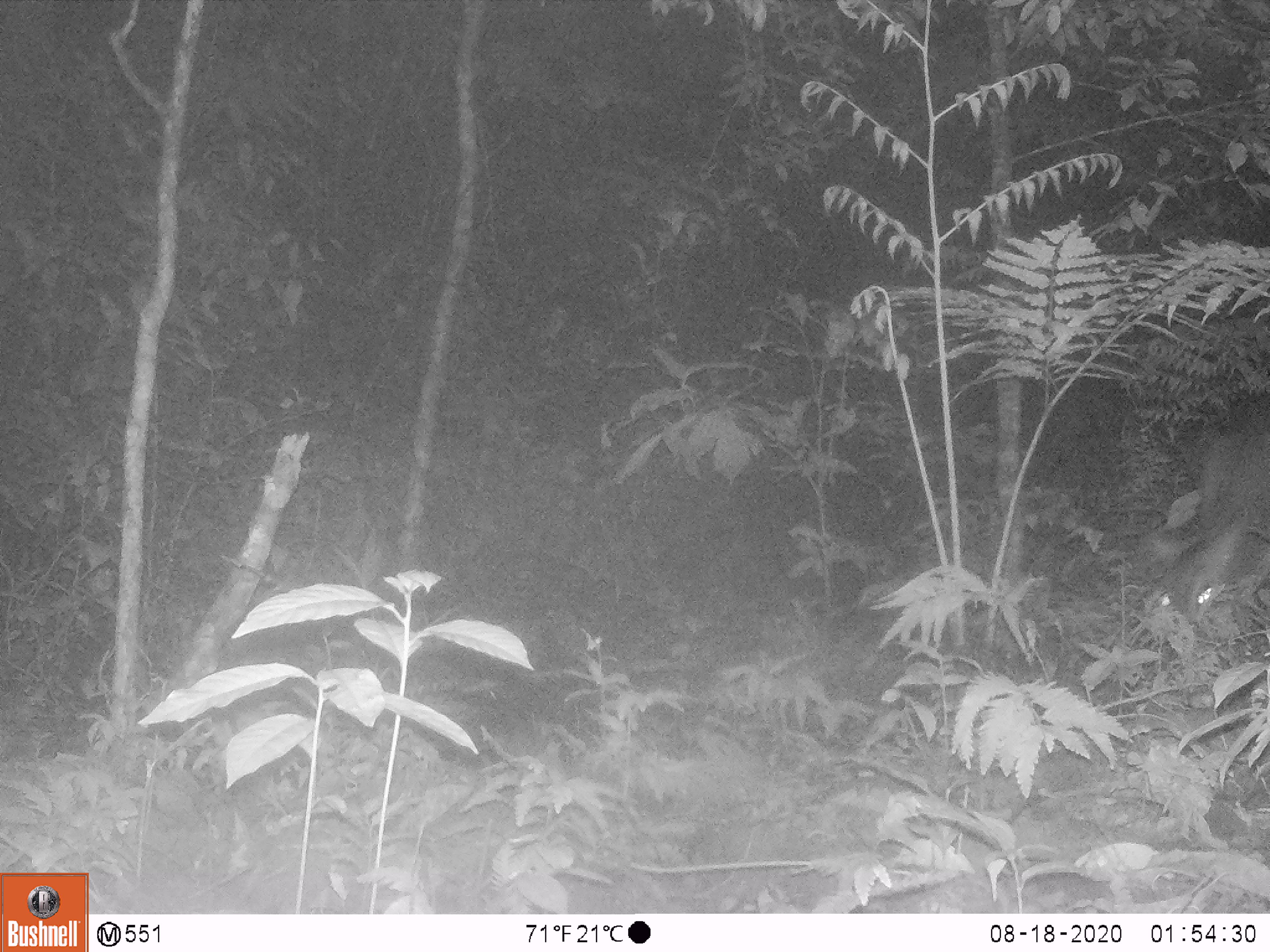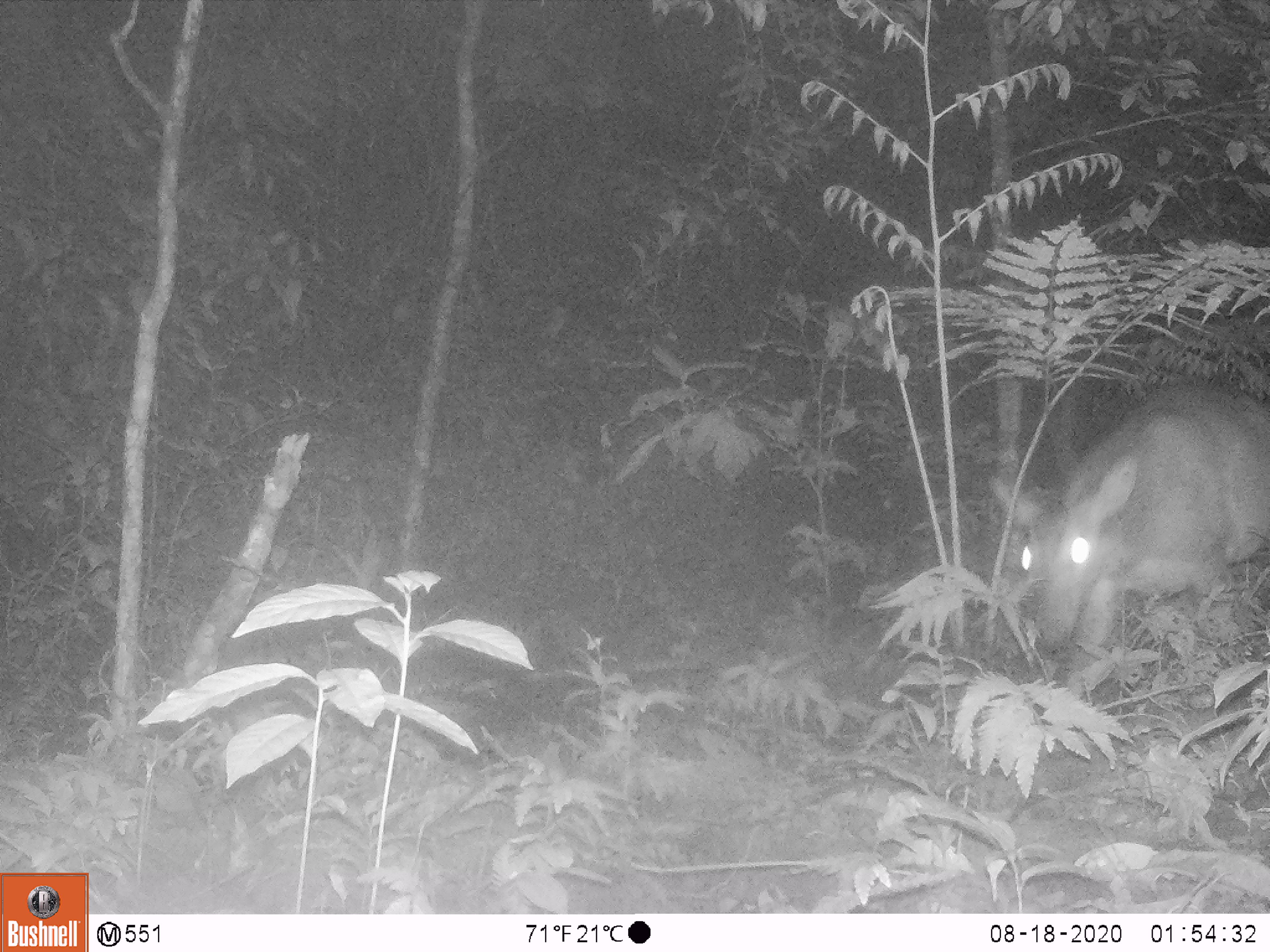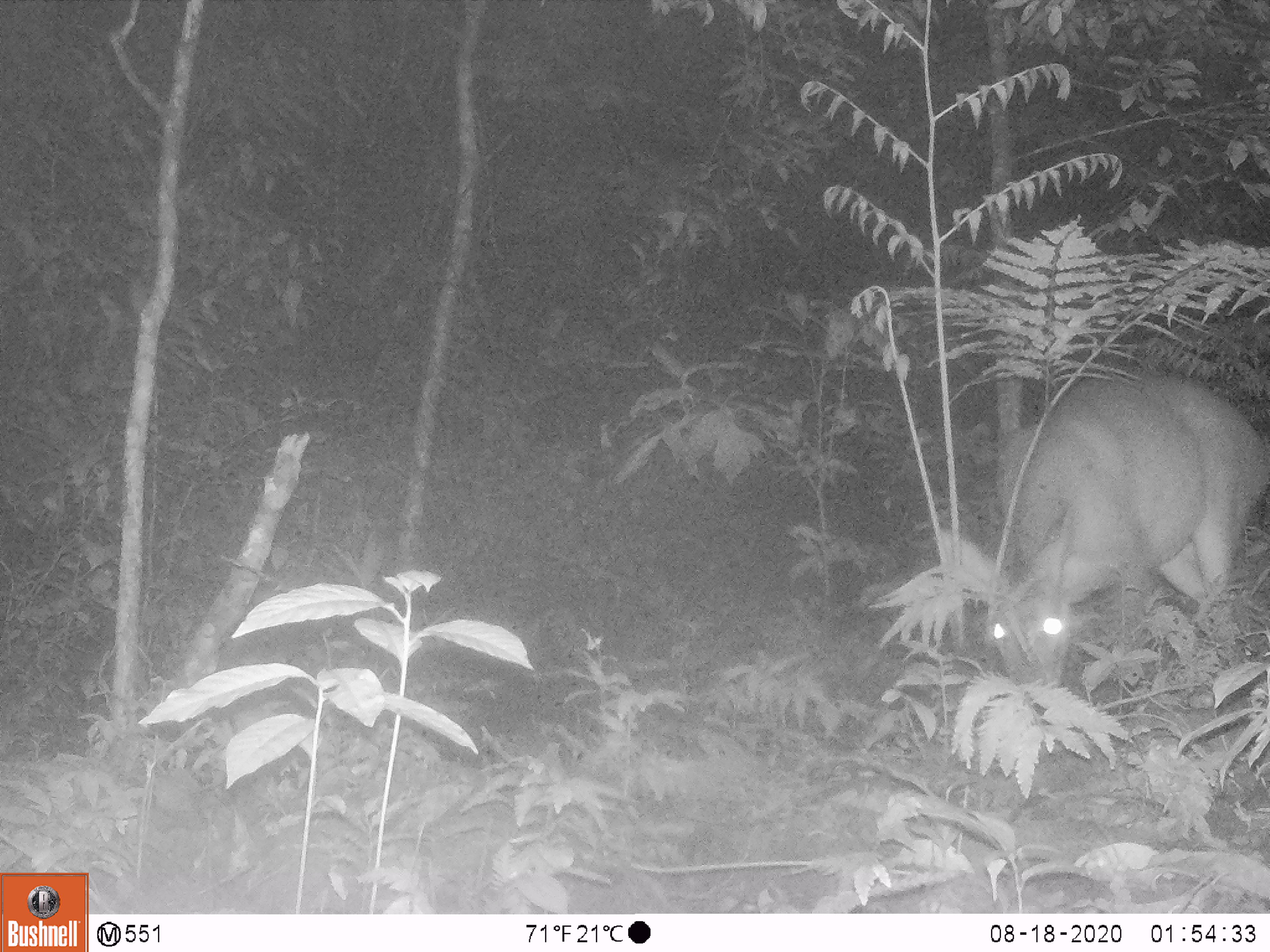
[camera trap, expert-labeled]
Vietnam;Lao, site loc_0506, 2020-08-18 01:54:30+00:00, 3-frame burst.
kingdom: Animalia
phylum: Chordata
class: Mammalia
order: Artiodactyla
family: Cervidae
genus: Muntiacus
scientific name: Muntiacus vuquangensis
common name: large-antlered muntjac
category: large antlered muntjac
Large antlered muntjac (large-antlered muntjac) (Muntiacus vuquangensis). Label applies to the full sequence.